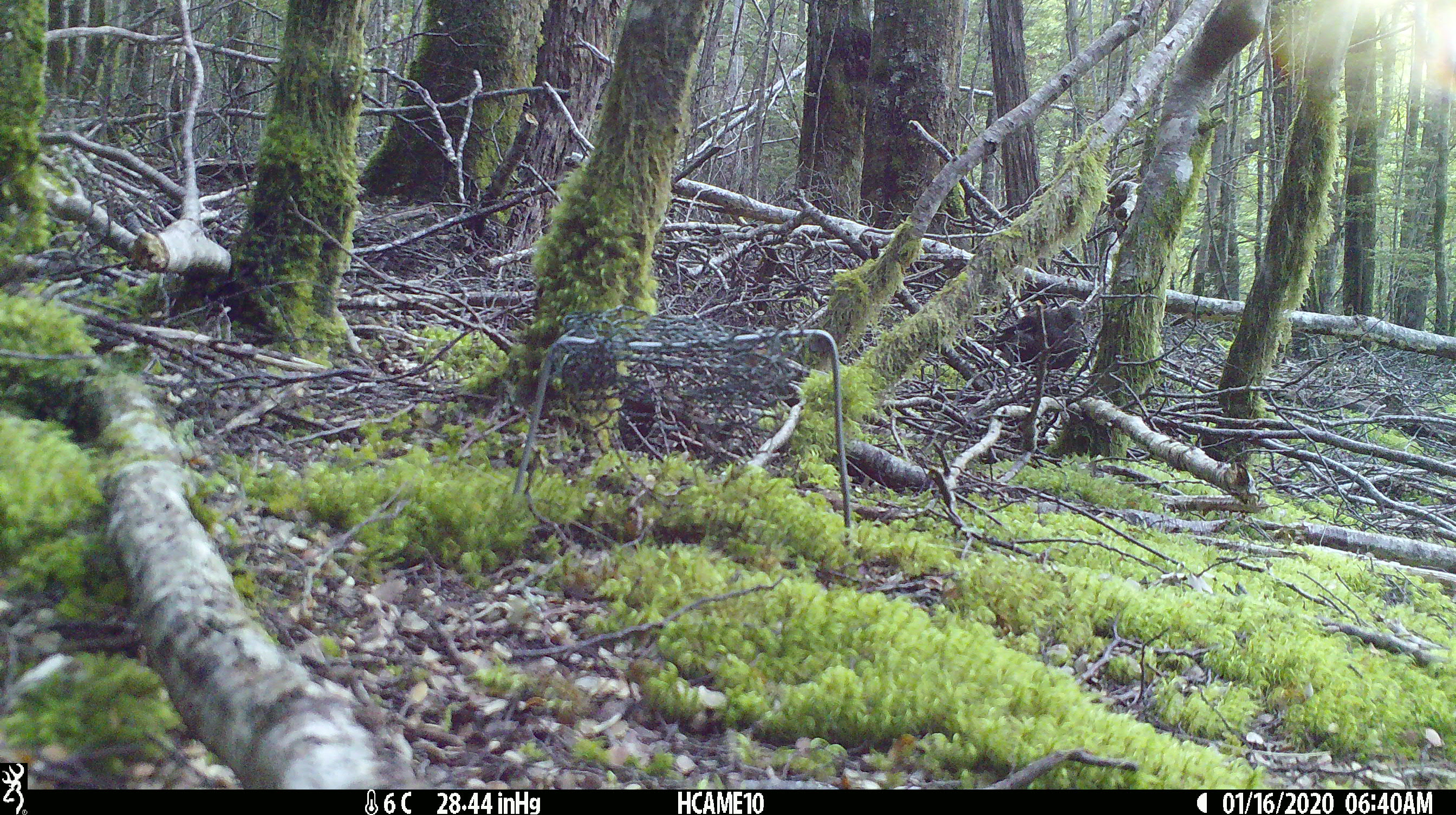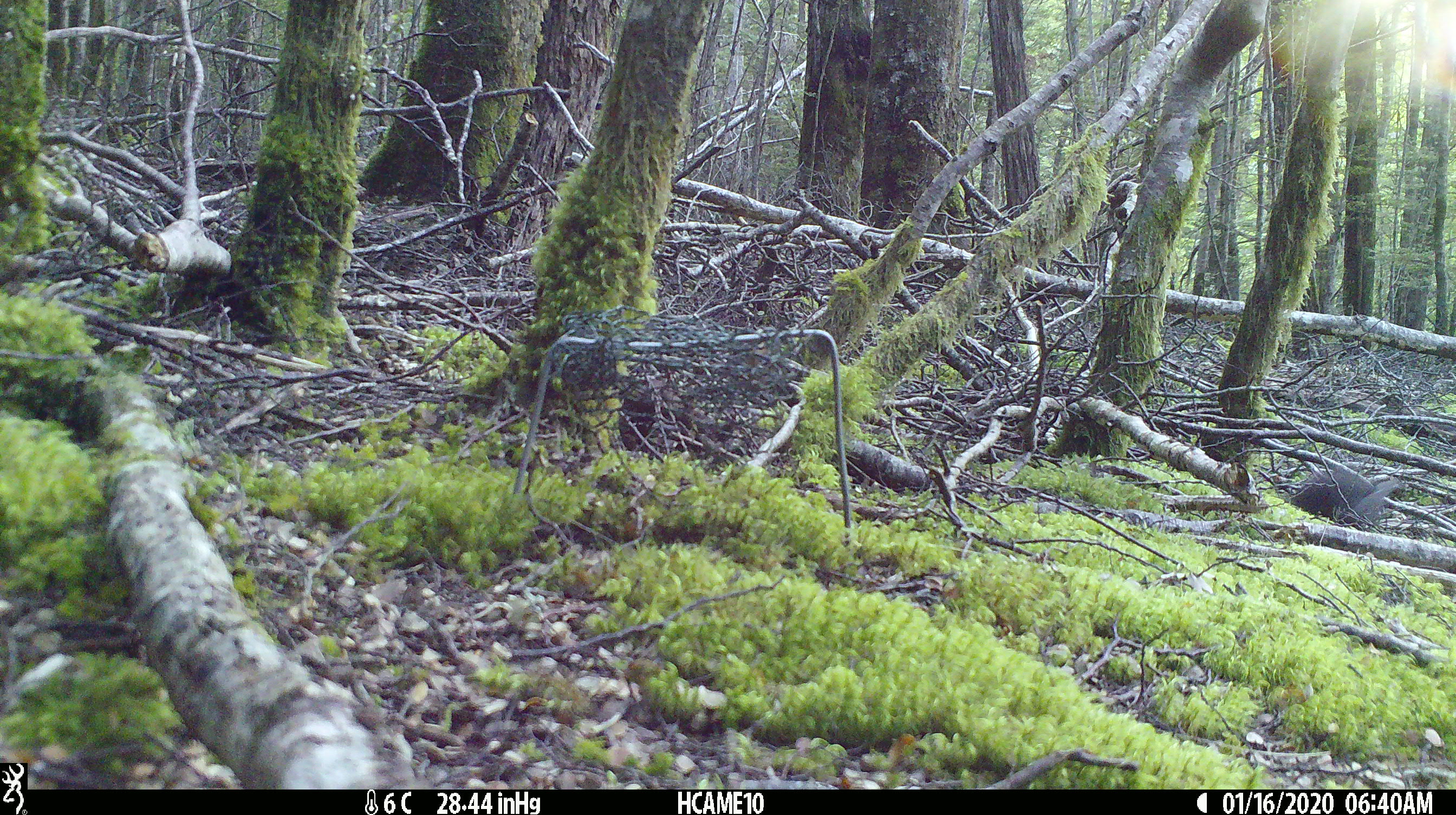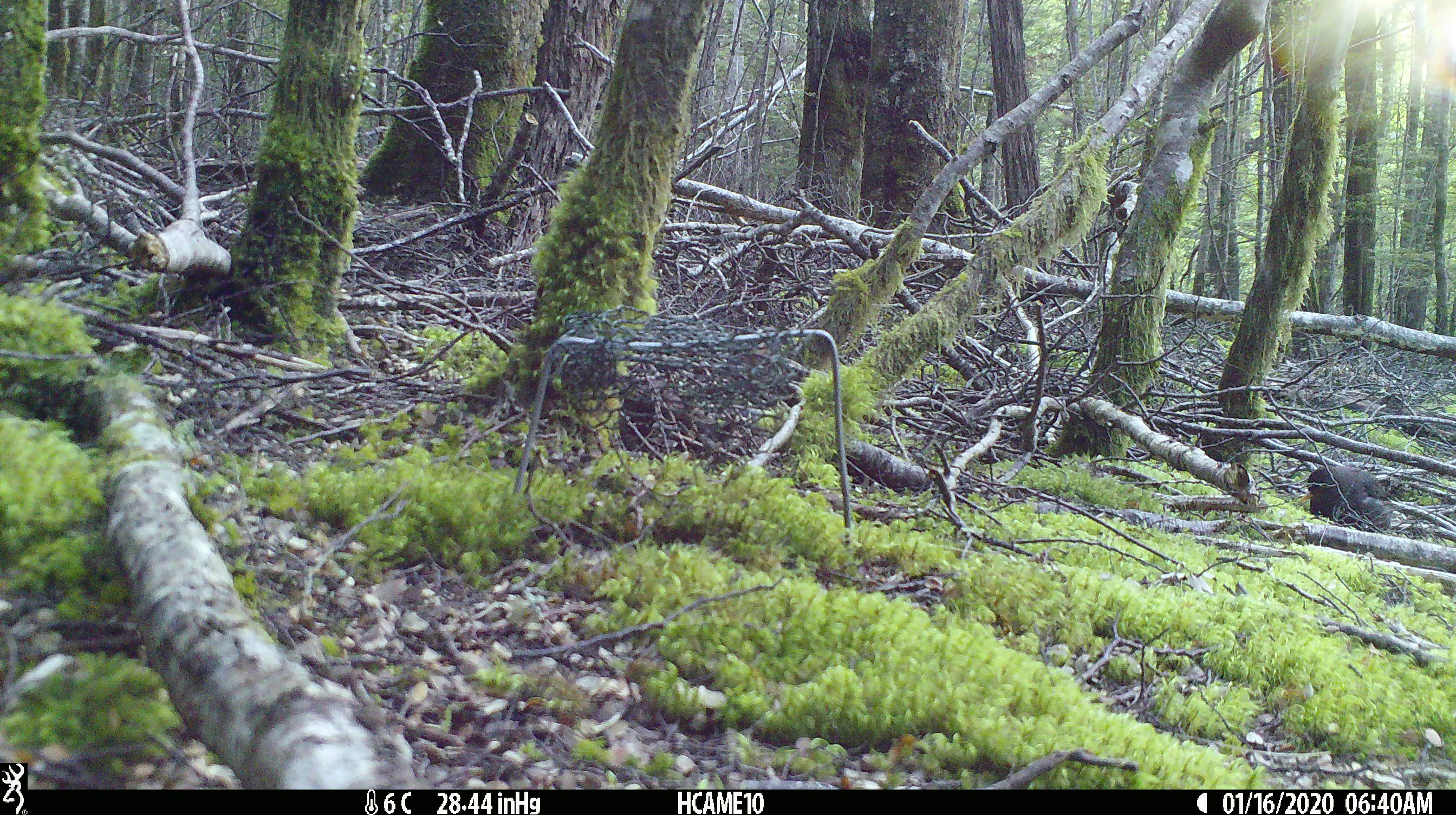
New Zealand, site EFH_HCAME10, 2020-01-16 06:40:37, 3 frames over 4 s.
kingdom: Animalia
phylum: Chordata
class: Aves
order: Passeriformes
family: Turdidae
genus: Turdus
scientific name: Turdus merula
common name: eurasian blackbird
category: blackbird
Blackbird (eurasian blackbird) (Turdus merula).